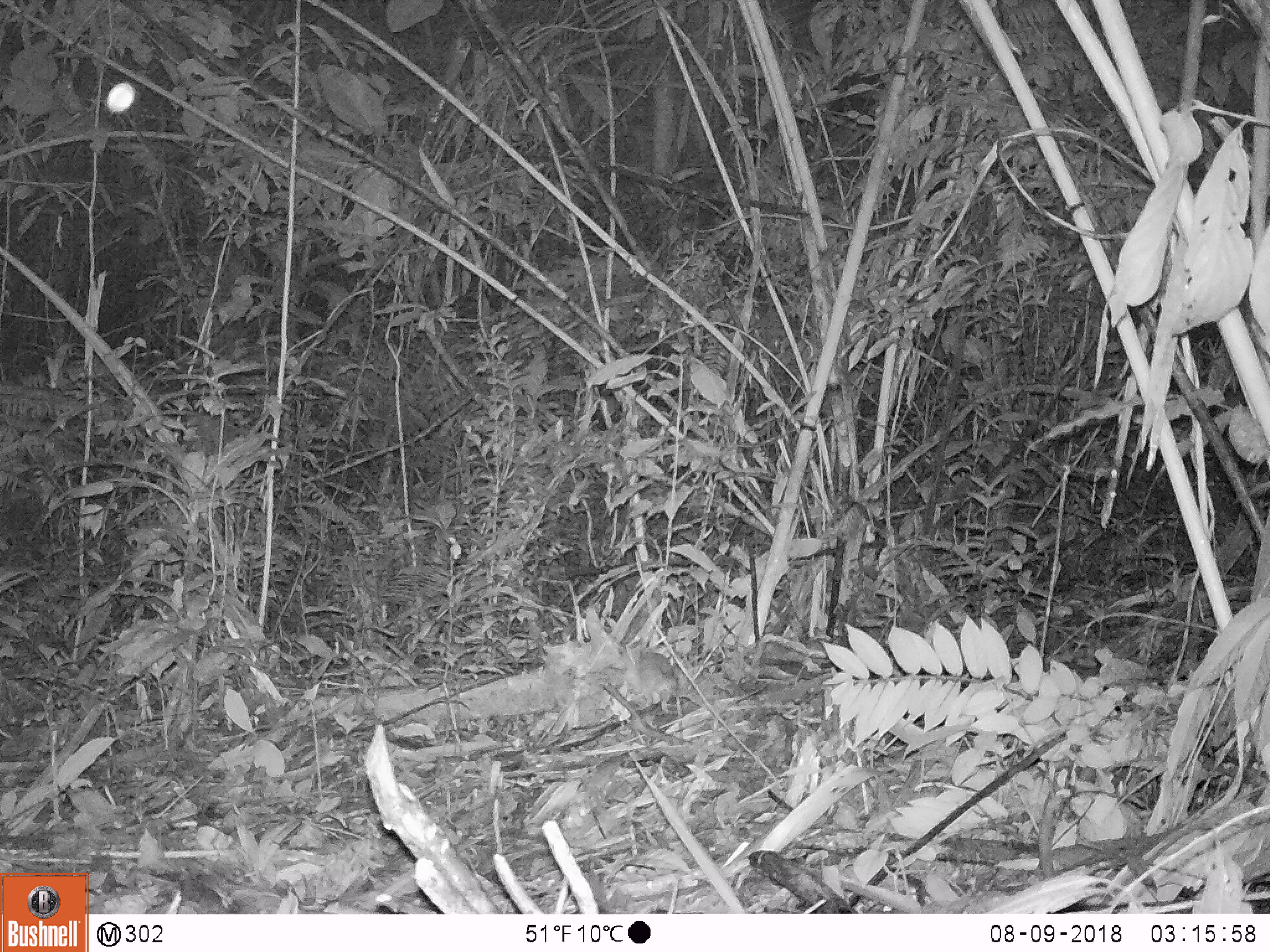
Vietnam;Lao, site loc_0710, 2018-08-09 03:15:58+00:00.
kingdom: Animalia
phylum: Chordata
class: Mammalia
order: Rodentia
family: Muridae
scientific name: Muridae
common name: old-world mice and rats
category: unidentified murid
Unidentified murid (old-world mice and rats) (Muridae). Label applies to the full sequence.